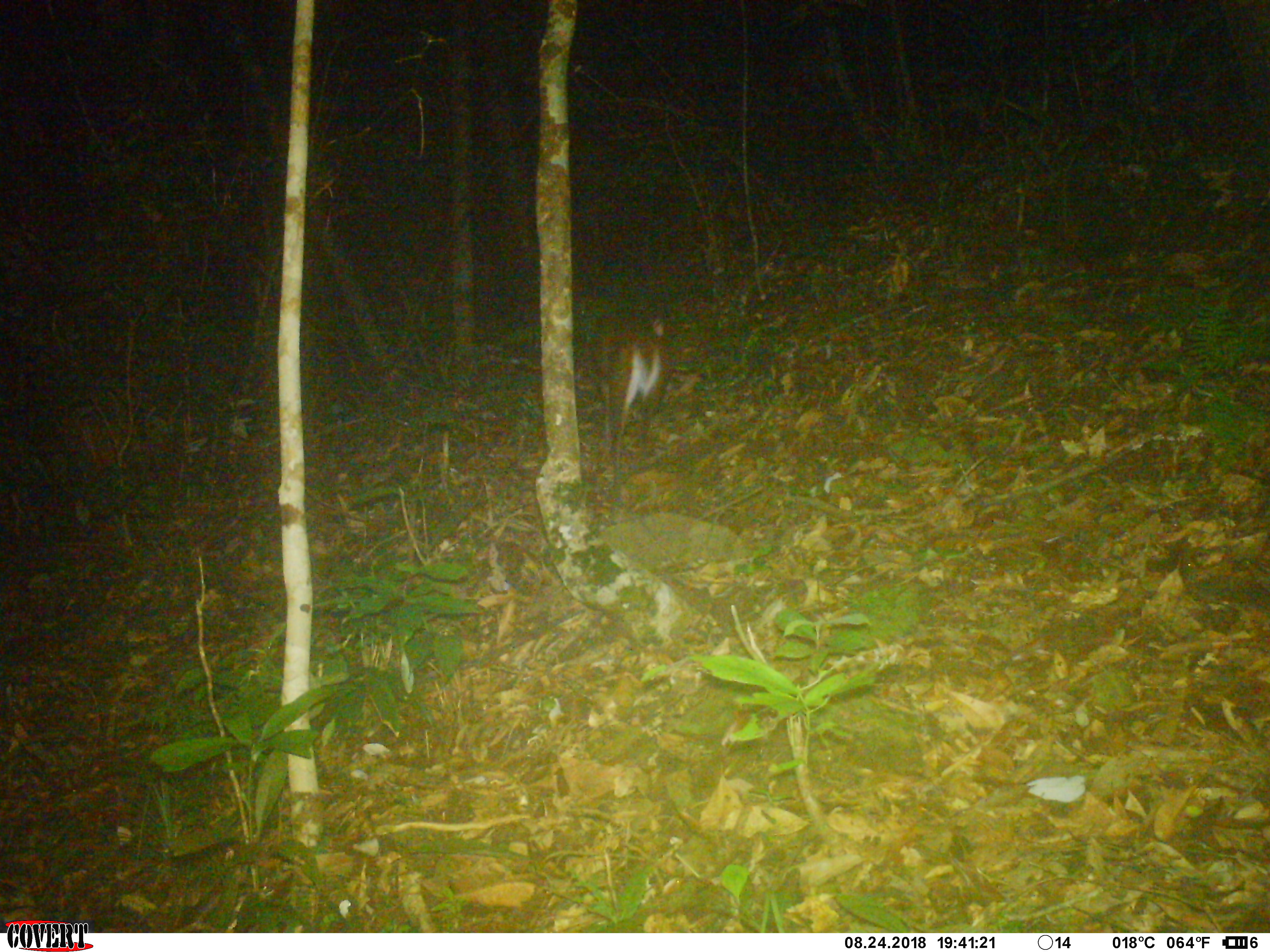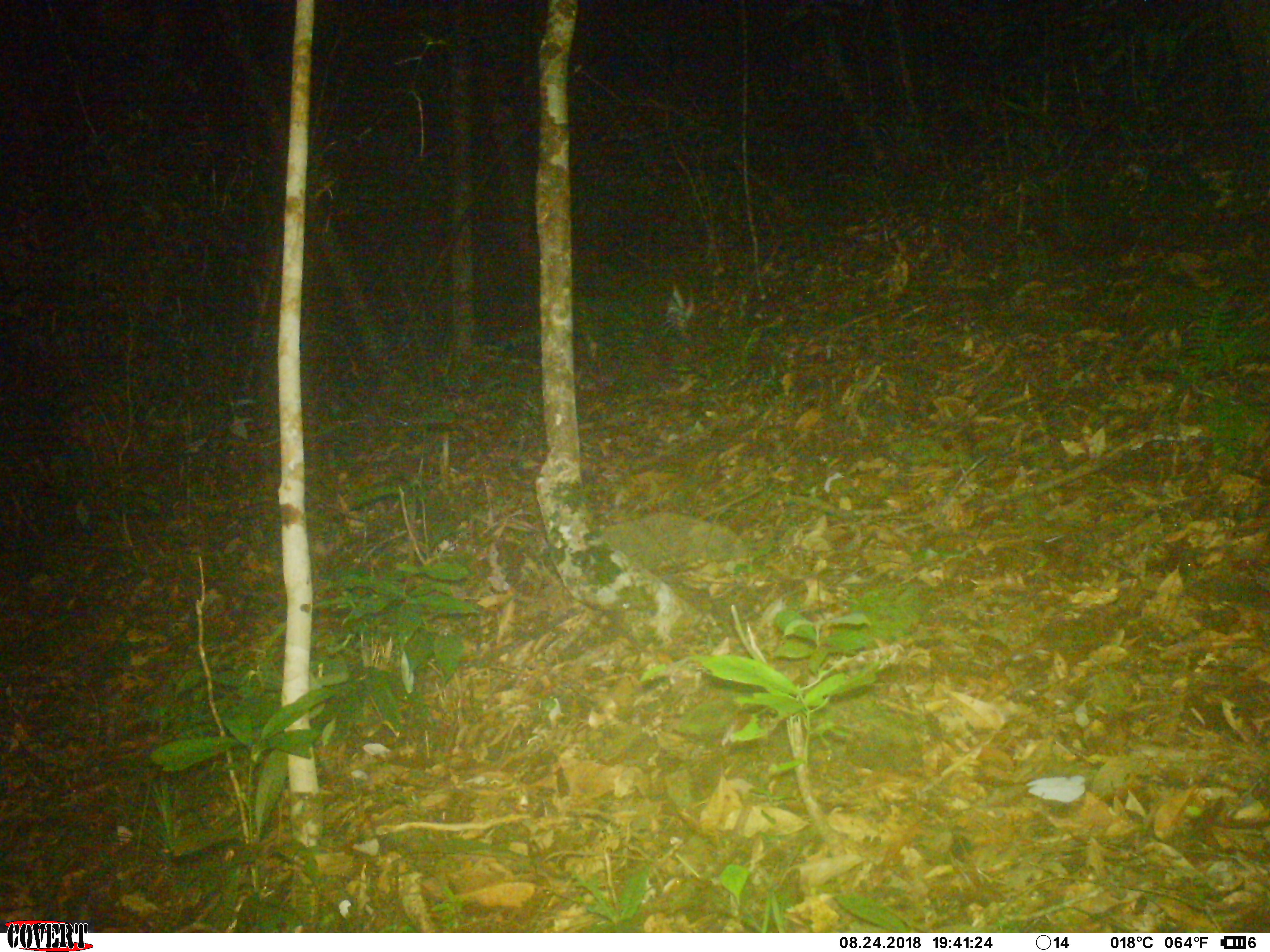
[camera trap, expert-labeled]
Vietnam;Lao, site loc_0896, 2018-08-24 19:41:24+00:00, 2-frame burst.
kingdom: Animalia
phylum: Chordata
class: Mammalia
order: Artiodactyla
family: Cervidae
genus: Muntiacus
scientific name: Muntiacus rooseveltorum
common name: roosevelt's muntjac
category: roosevelts muntjac group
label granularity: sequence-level